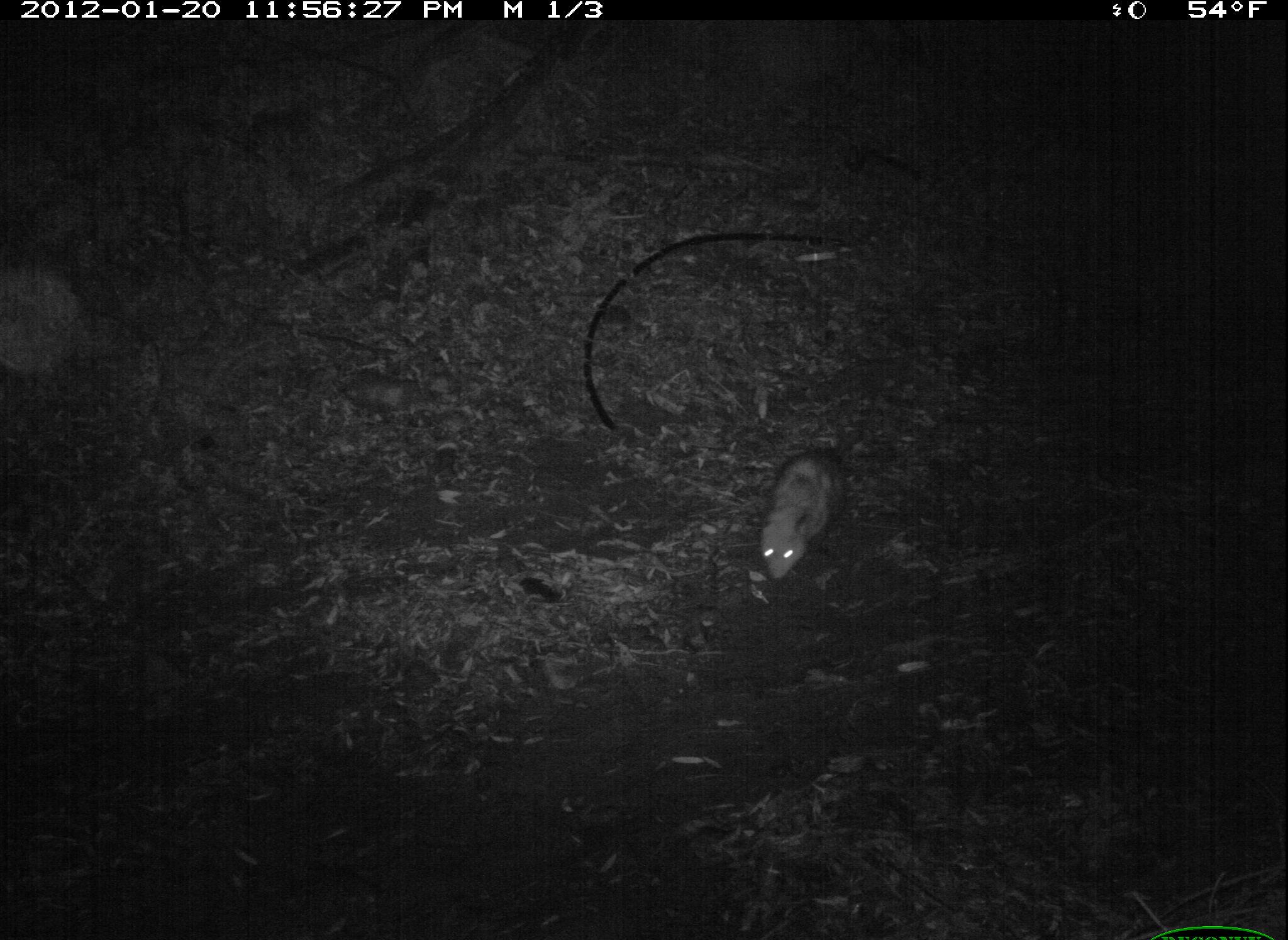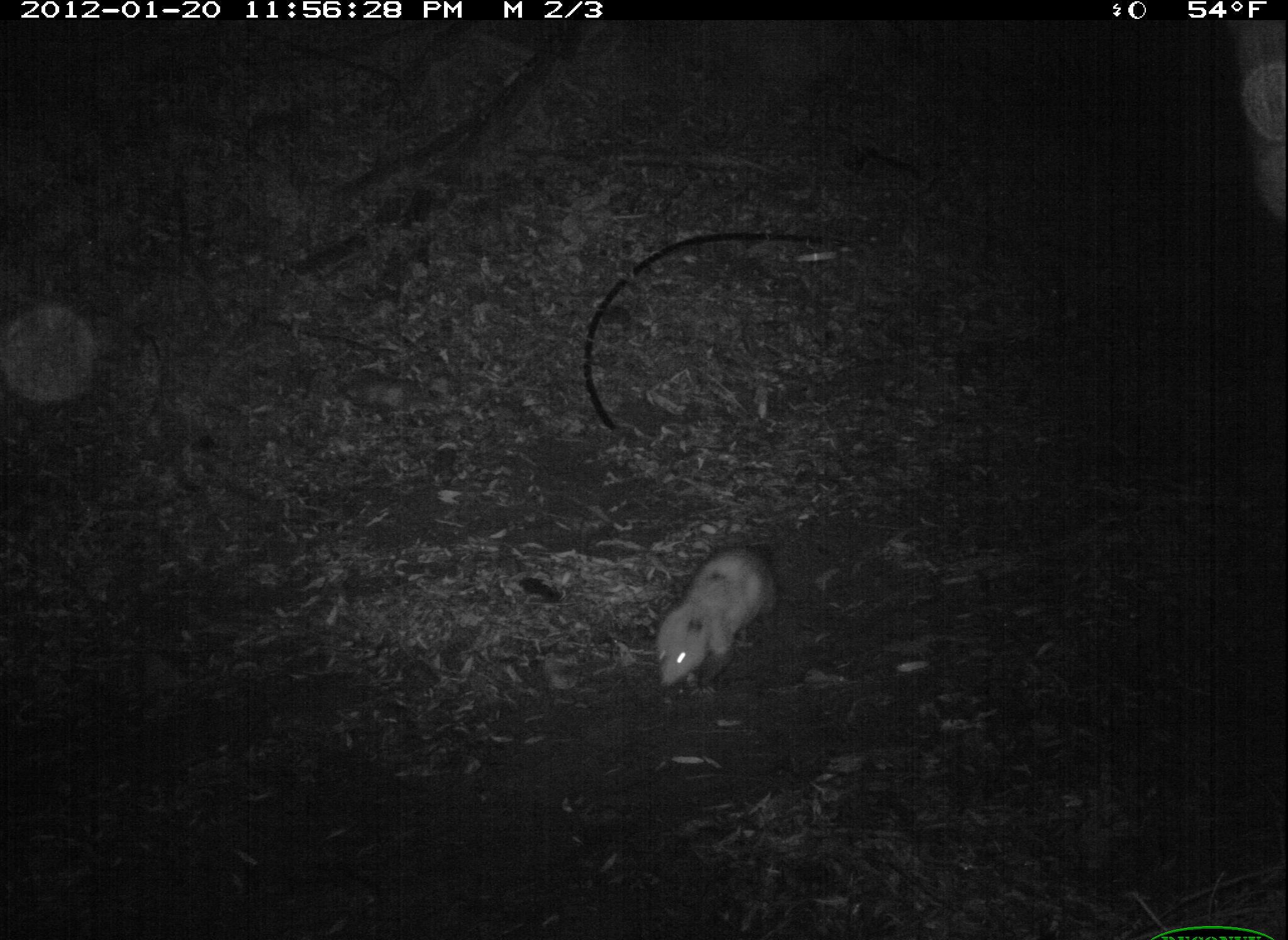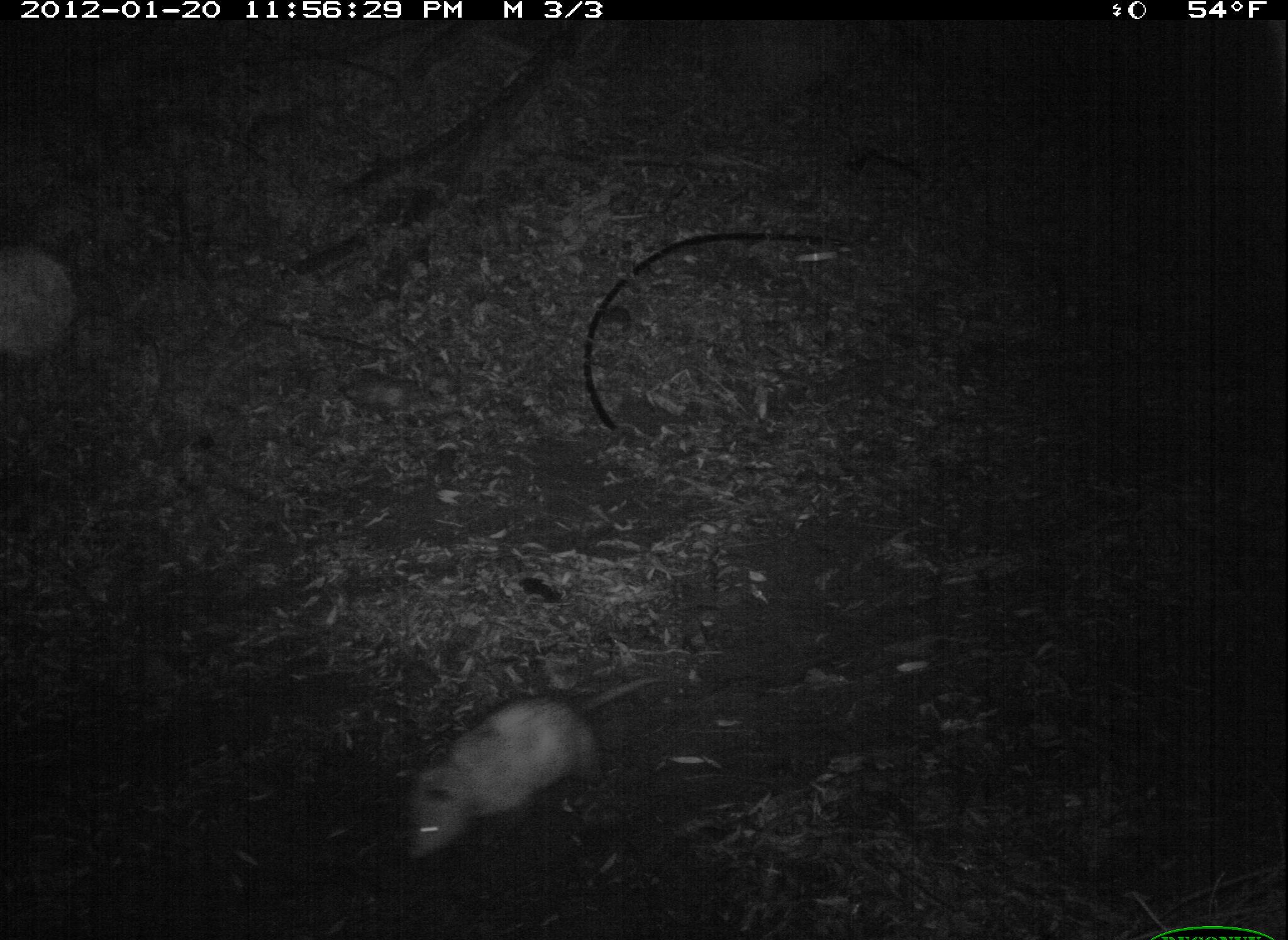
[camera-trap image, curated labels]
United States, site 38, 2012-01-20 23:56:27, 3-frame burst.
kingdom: Animalia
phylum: Chordata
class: Mammalia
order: Didelphimorphia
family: Didelphidae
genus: Didelphis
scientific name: Didelphis virginiana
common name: virginia opossum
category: opossum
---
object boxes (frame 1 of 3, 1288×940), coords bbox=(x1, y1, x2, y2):
opossum: bbox=(752, 435, 866, 583)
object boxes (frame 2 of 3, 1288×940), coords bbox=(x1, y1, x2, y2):
opossum: bbox=(652, 512, 811, 691)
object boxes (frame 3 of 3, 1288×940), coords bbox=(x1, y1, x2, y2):
opossum: bbox=(390, 649, 673, 873)